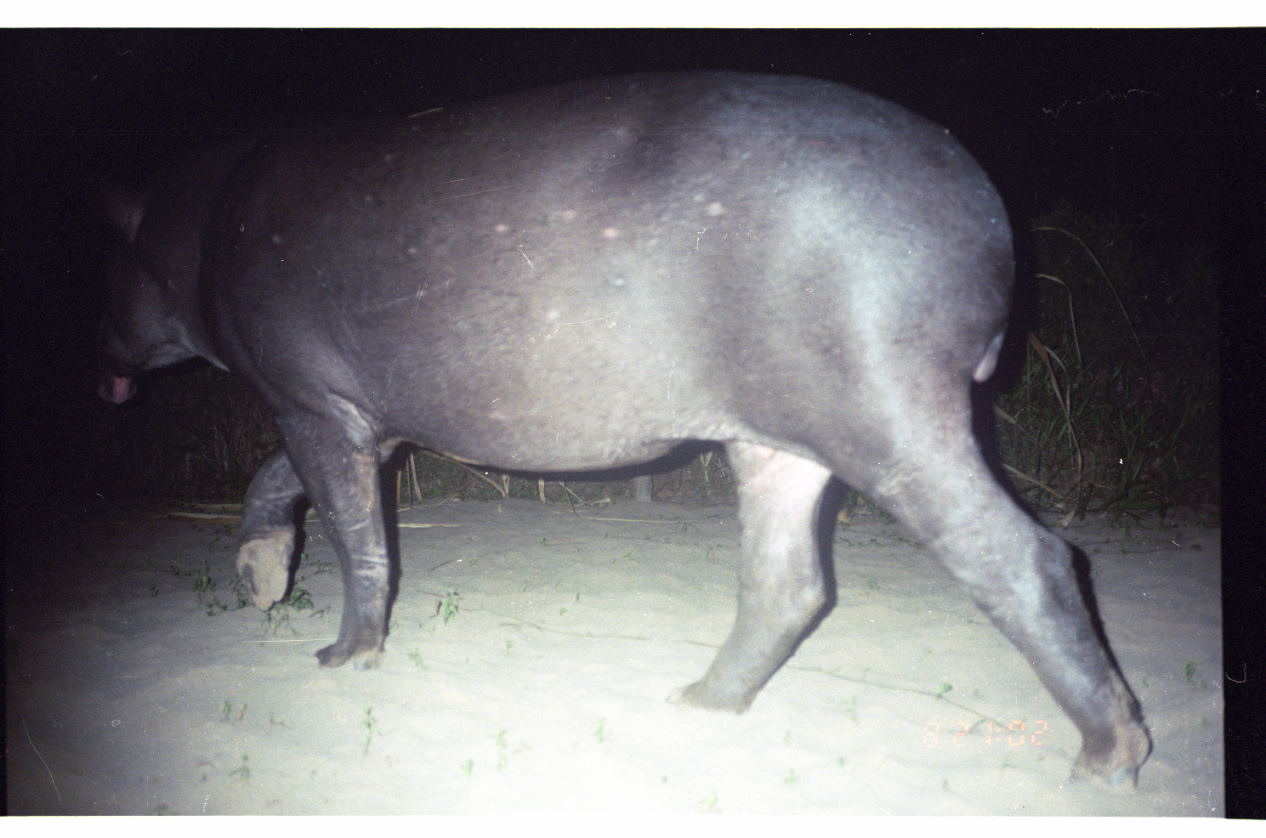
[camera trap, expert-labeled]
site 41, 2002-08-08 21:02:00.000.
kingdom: Animalia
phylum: Chordata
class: Mammalia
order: Perissodactyla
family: Tapiridae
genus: Tapirus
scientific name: Tapirus terrestris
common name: south american tapir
Tapirus terrestris (south american tapir).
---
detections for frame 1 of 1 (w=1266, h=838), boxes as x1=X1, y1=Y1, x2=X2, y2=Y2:
tapirus terrestris: x1=80, y1=66, x2=1157, y2=794